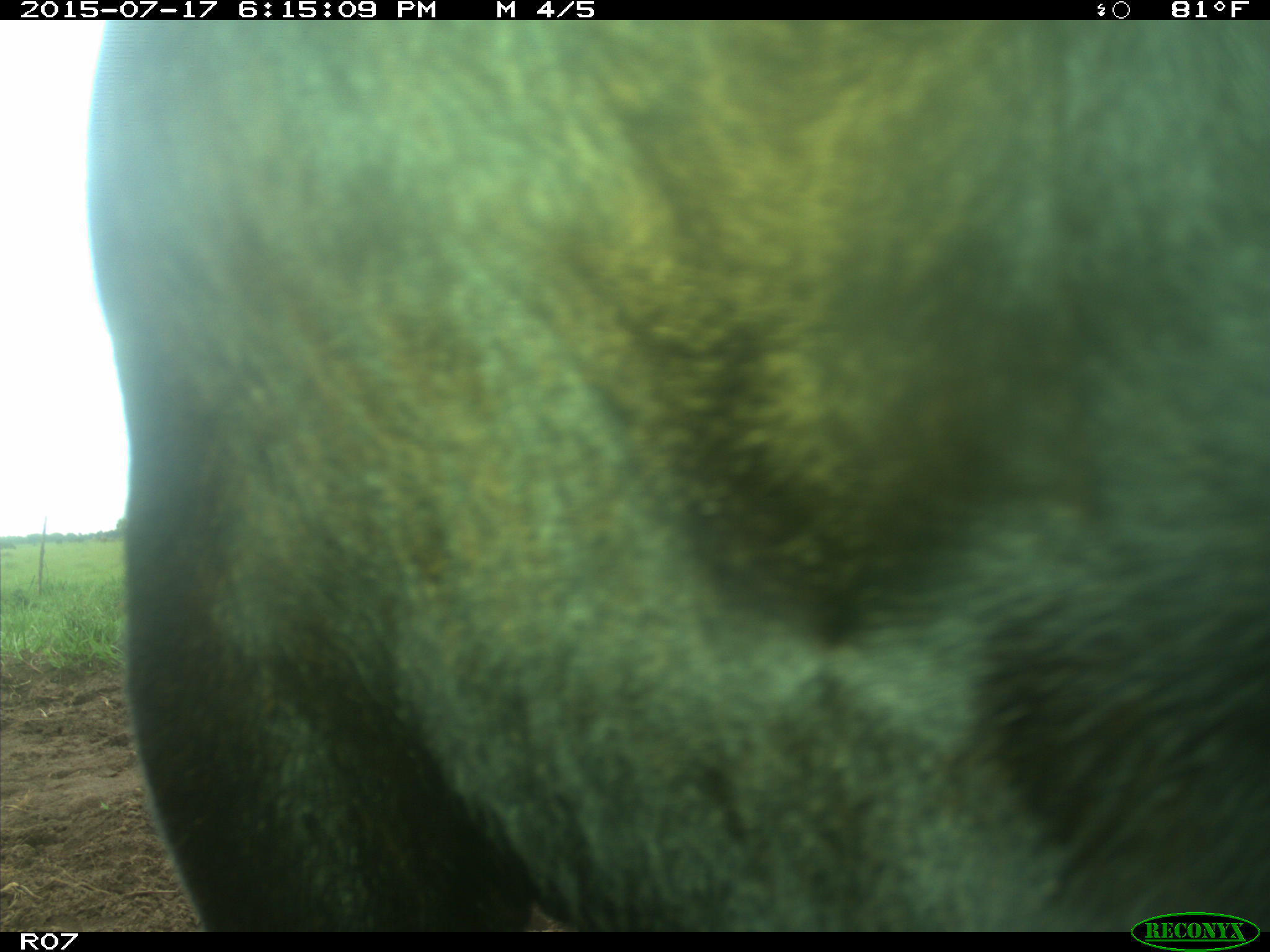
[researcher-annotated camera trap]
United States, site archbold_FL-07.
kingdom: Animalia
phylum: Chordata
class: Mammalia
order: Artiodactyla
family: Bovidae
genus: Bos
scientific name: Bos taurus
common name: domestic cow